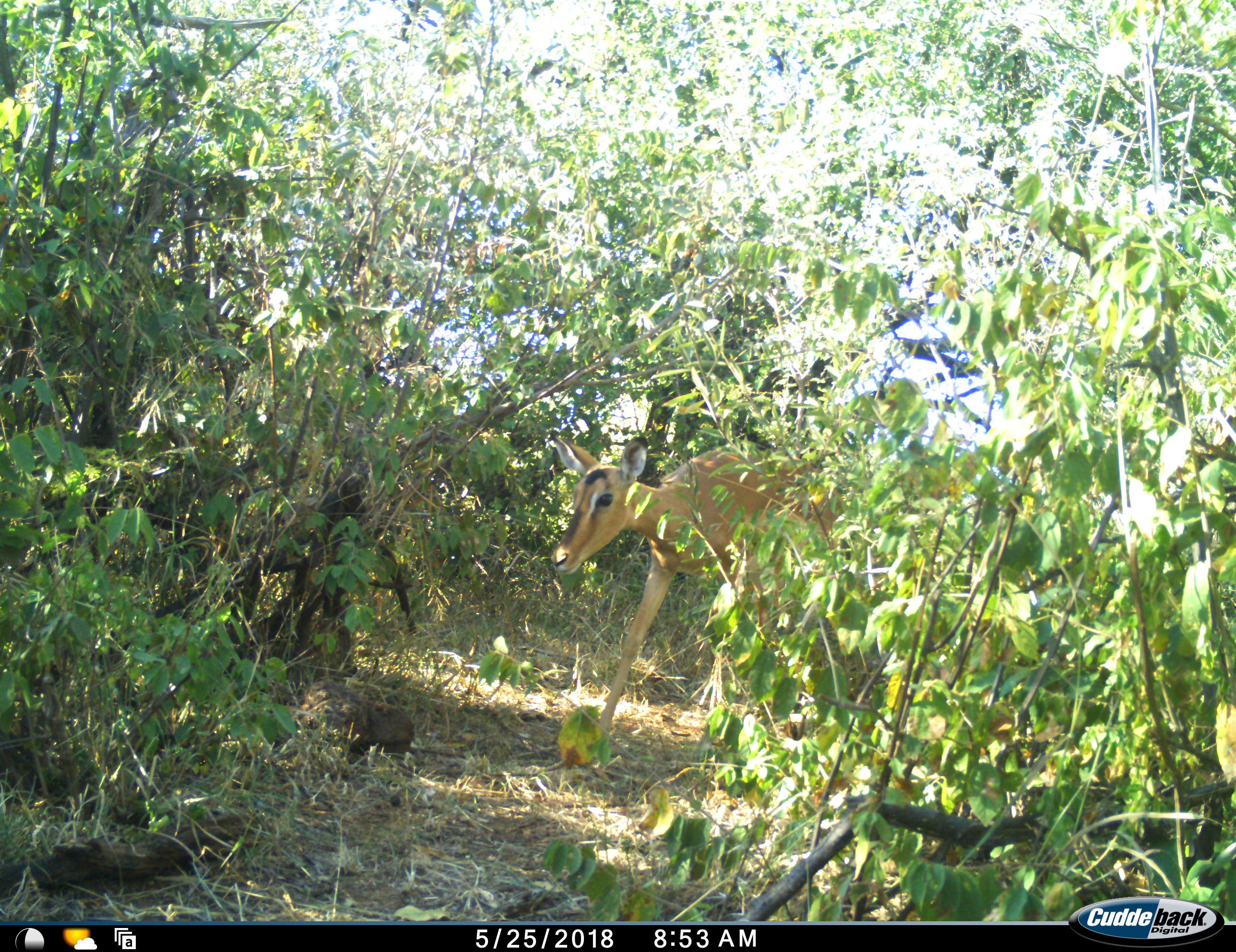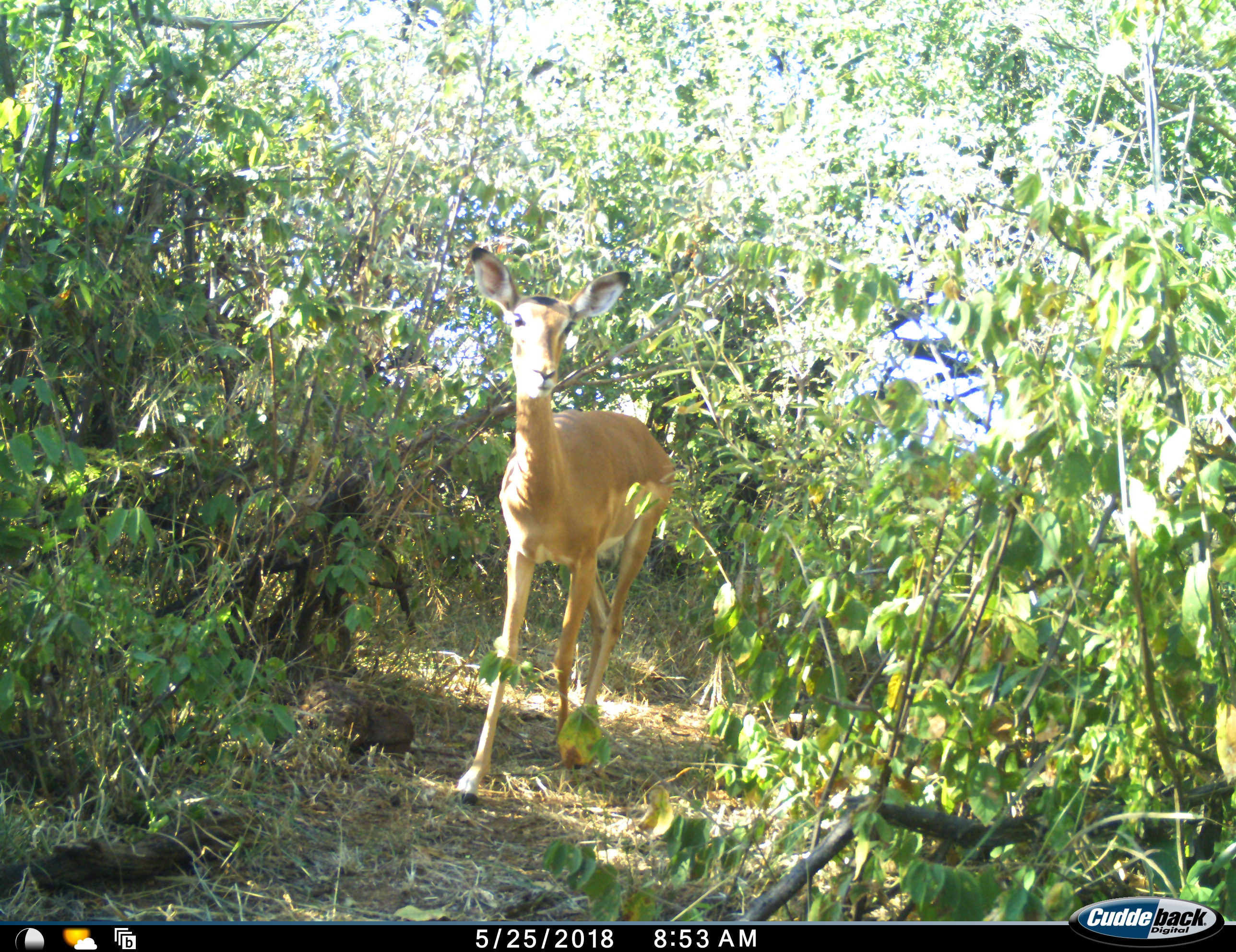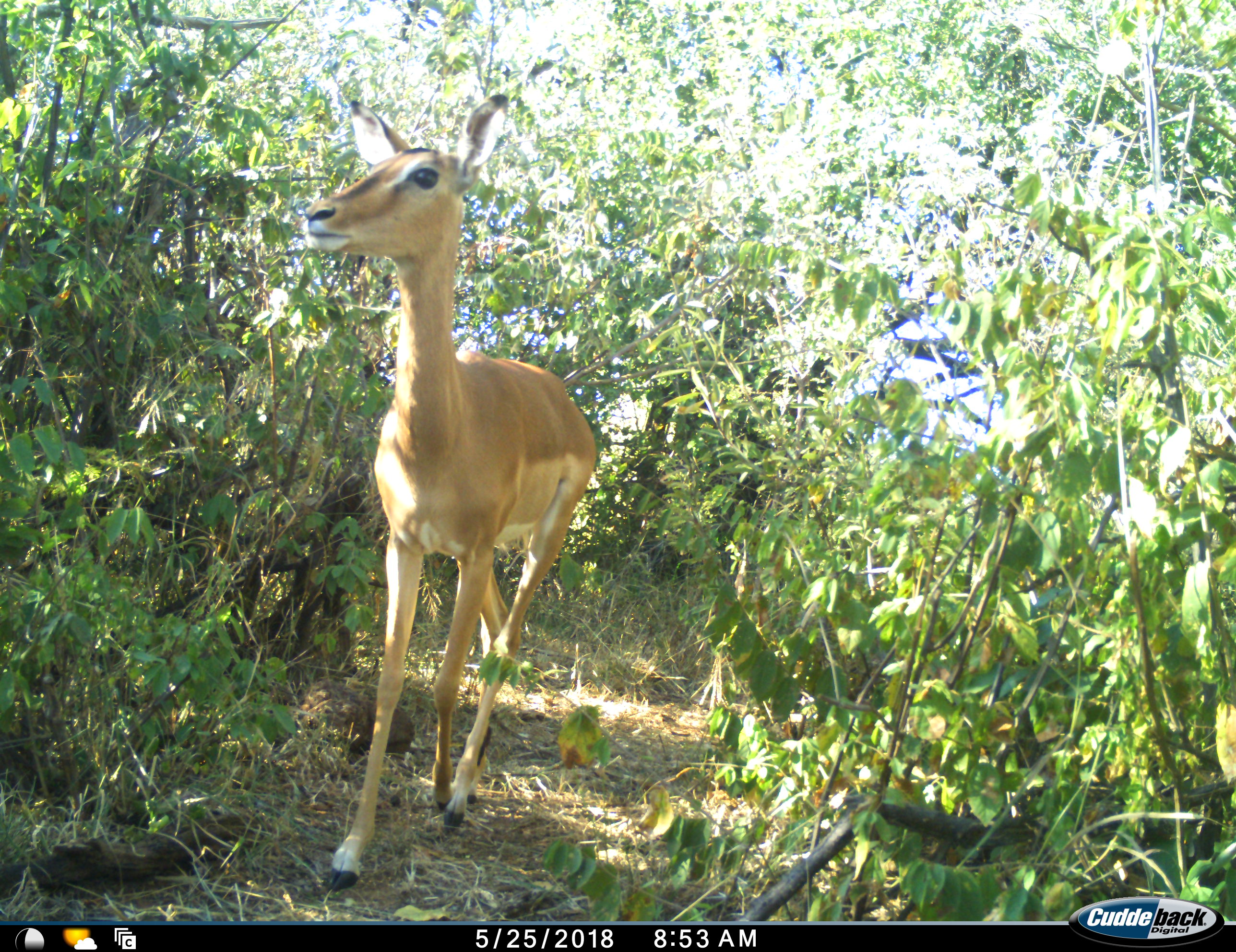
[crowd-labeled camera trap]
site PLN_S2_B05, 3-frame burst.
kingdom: Animalia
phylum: Chordata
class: Mammalia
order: Artiodactyla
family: Bovidae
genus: Aepyceros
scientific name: Aepyceros melampus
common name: impala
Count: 1.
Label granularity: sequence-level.